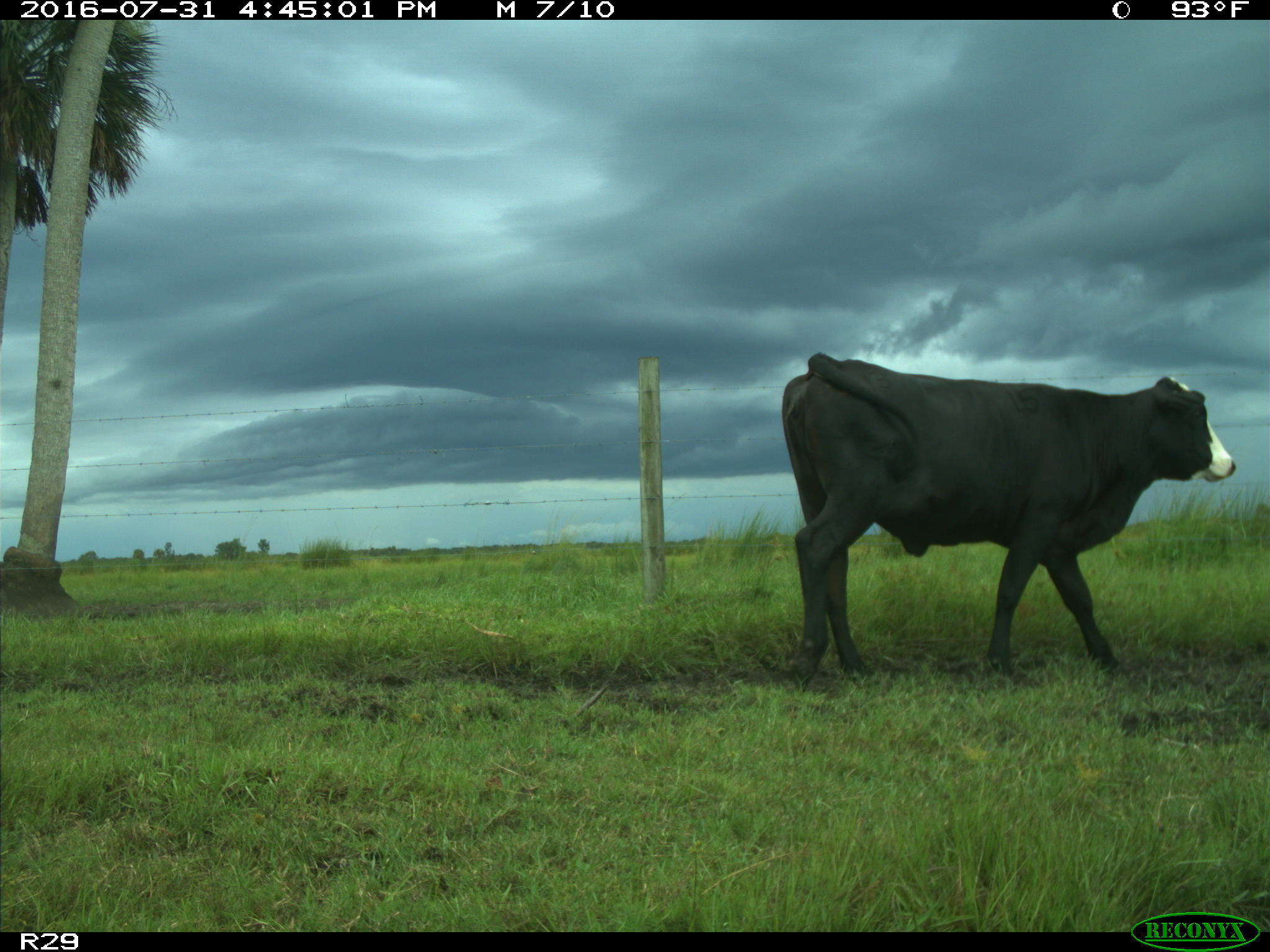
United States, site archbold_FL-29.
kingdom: Animalia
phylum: Chordata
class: Mammalia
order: Artiodactyla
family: Bovidae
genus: Bos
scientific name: Bos taurus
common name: domestic cow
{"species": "Bos taurus (domestic cow)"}